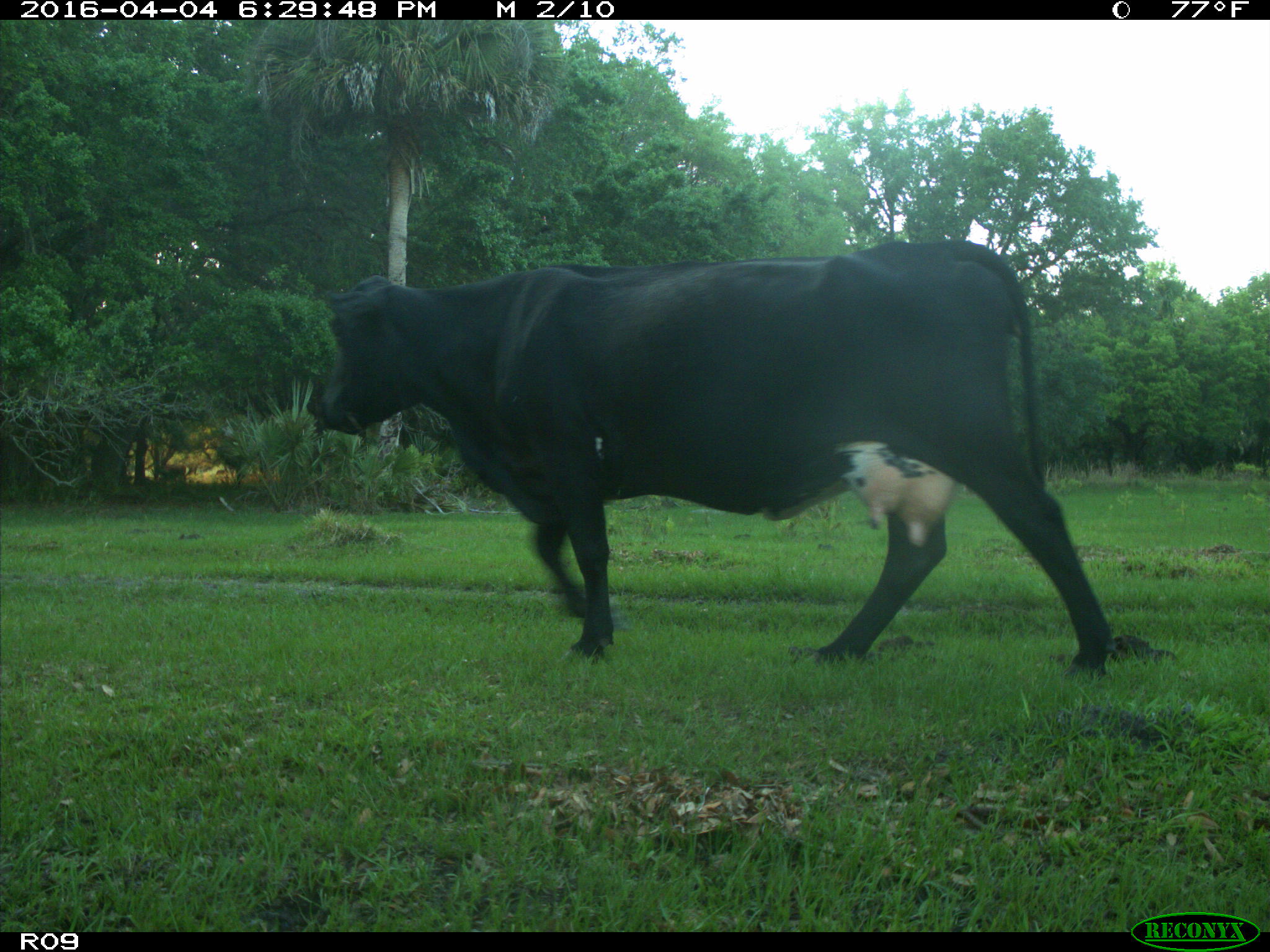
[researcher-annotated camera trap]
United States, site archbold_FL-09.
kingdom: Animalia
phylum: Chordata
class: Mammalia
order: Artiodactyla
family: Bovidae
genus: Bos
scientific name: Bos taurus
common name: domestic cow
Bos taurus (domestic cow).